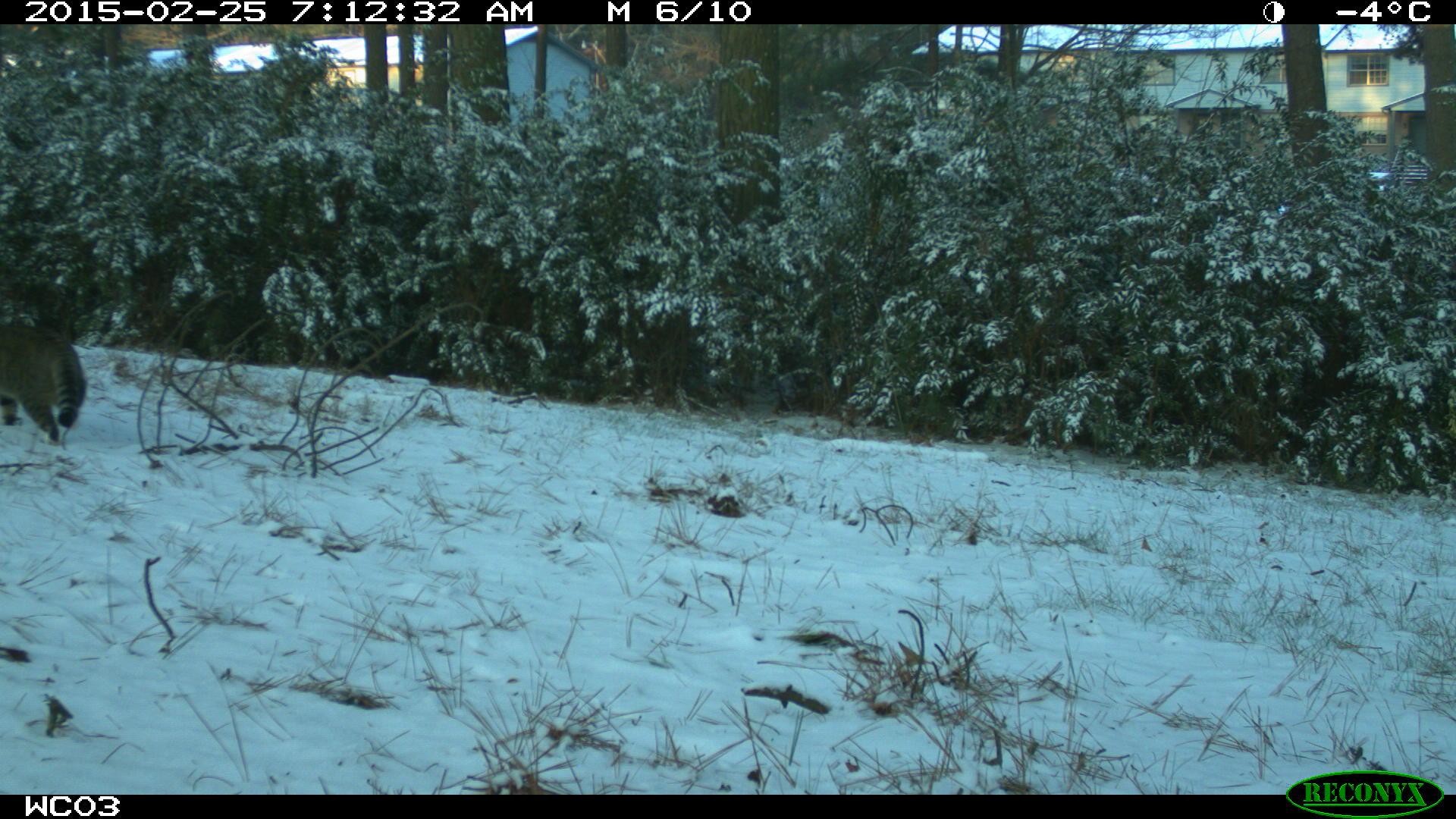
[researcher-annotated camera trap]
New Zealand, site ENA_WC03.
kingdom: Animalia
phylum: Chordata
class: Mammalia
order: Carnivora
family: Felidae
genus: Felis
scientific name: Felis catus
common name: domestic cat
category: cat